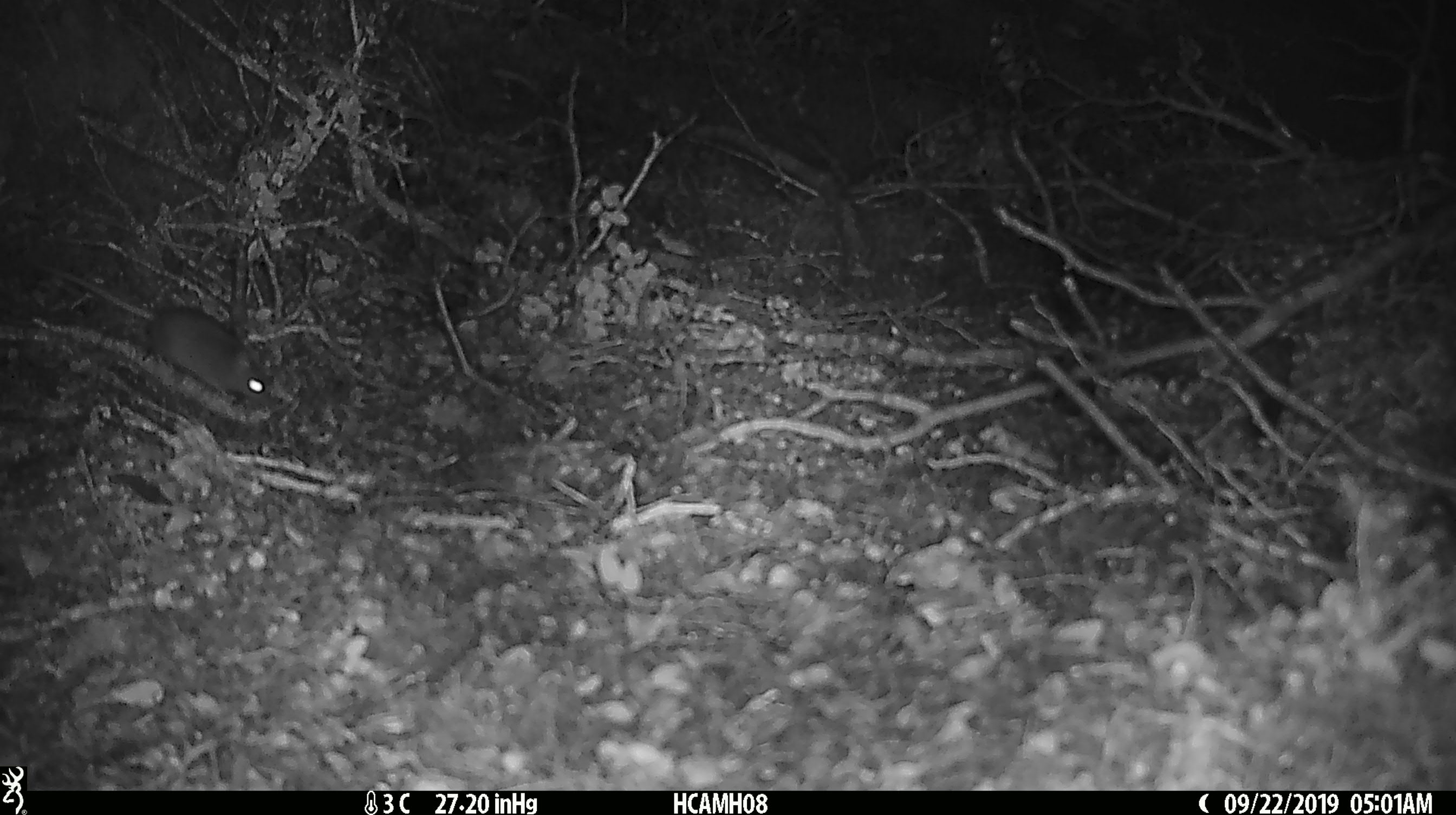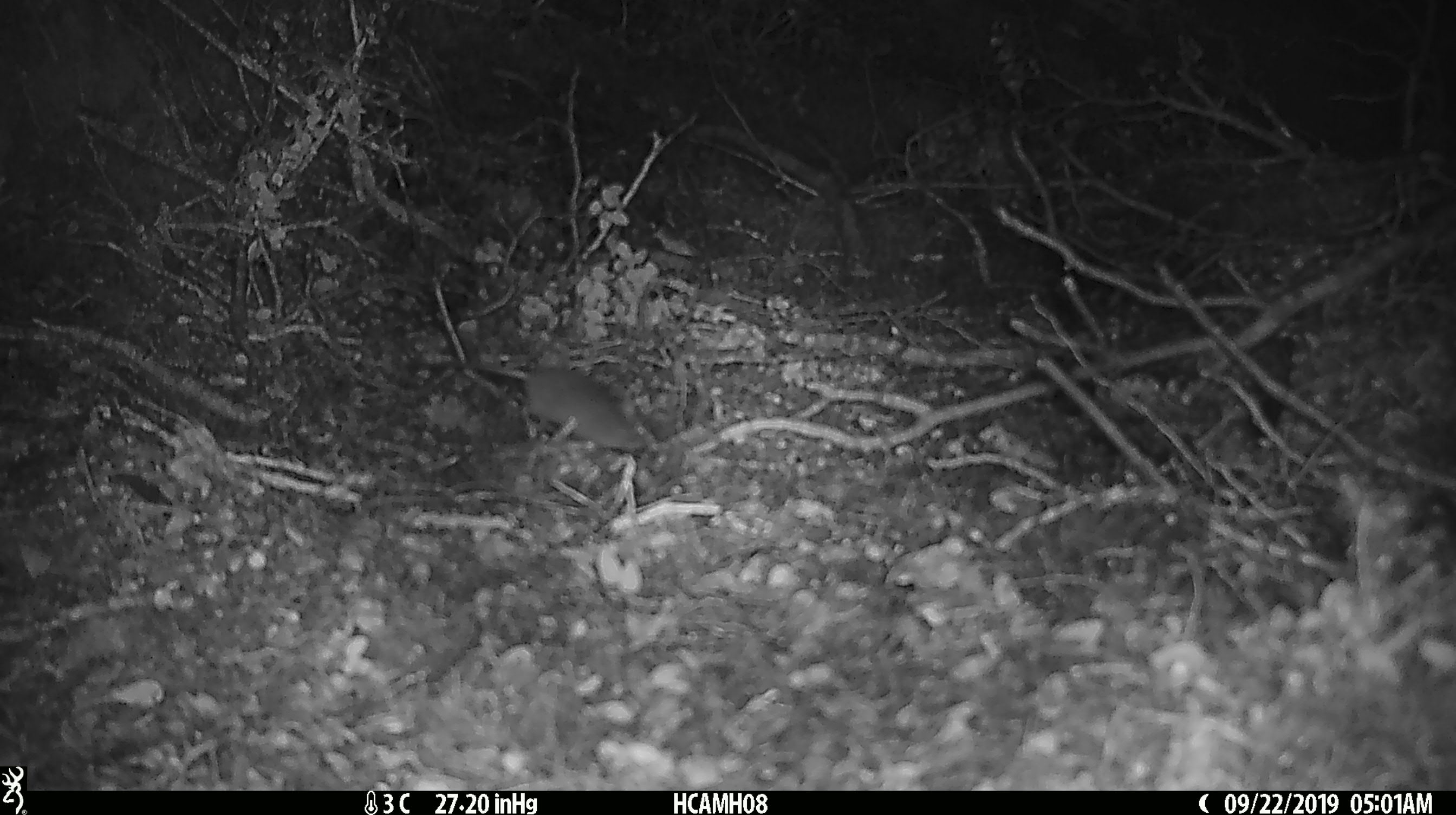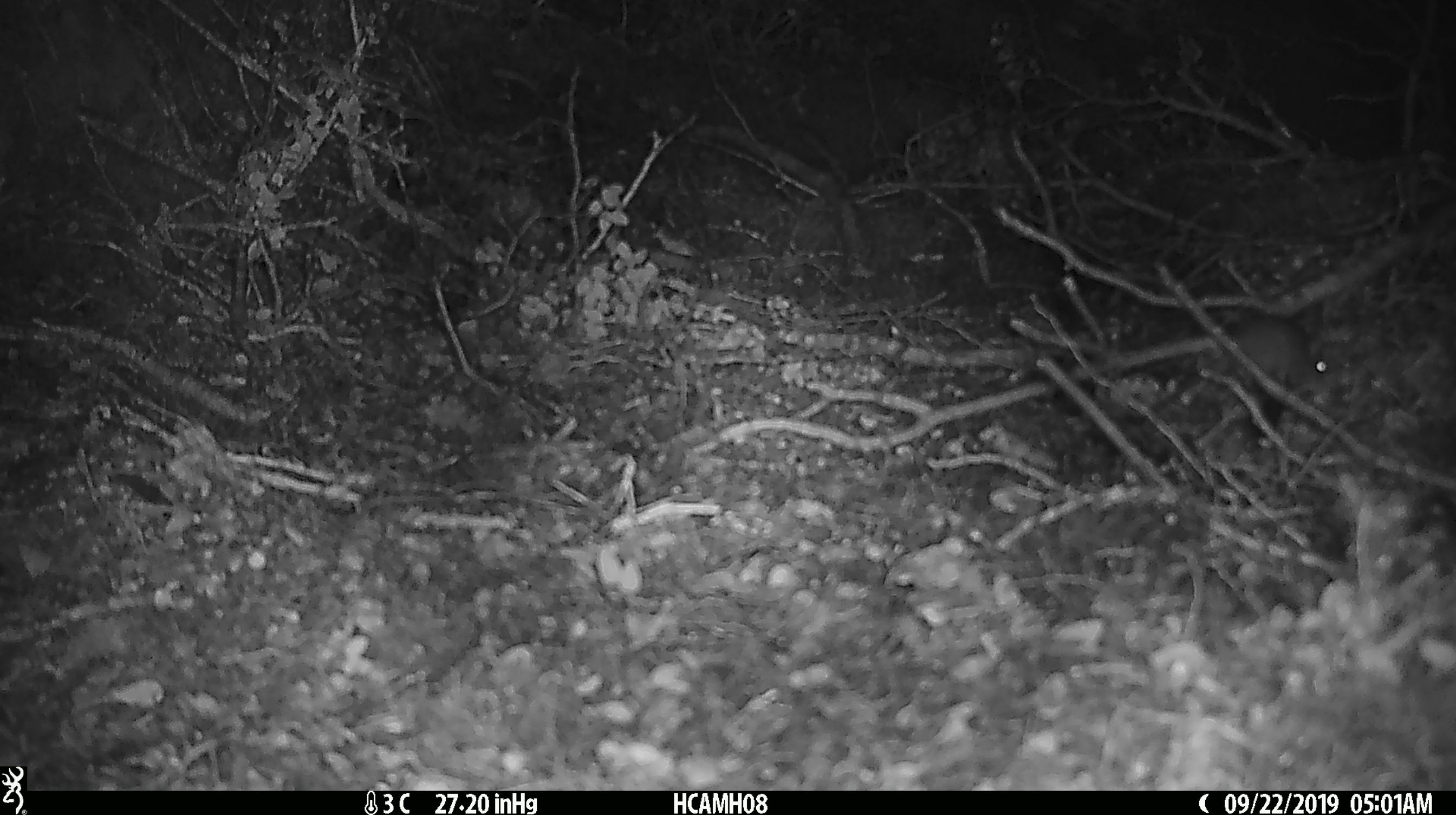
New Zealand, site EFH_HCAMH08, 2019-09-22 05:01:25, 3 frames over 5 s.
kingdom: Animalia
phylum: Chordata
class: Mammalia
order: Rodentia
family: Muridae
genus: Mus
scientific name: Mus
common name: mouse